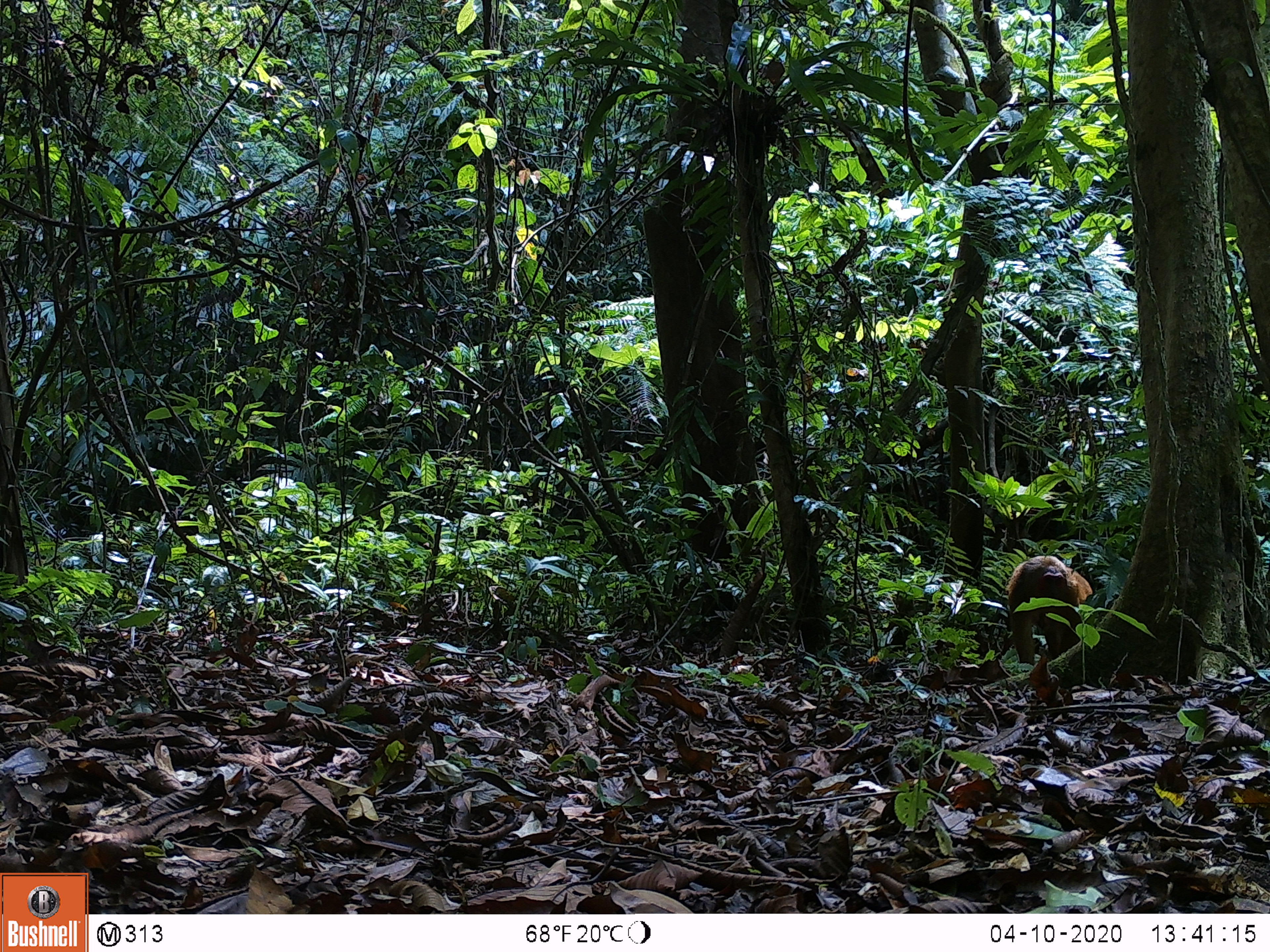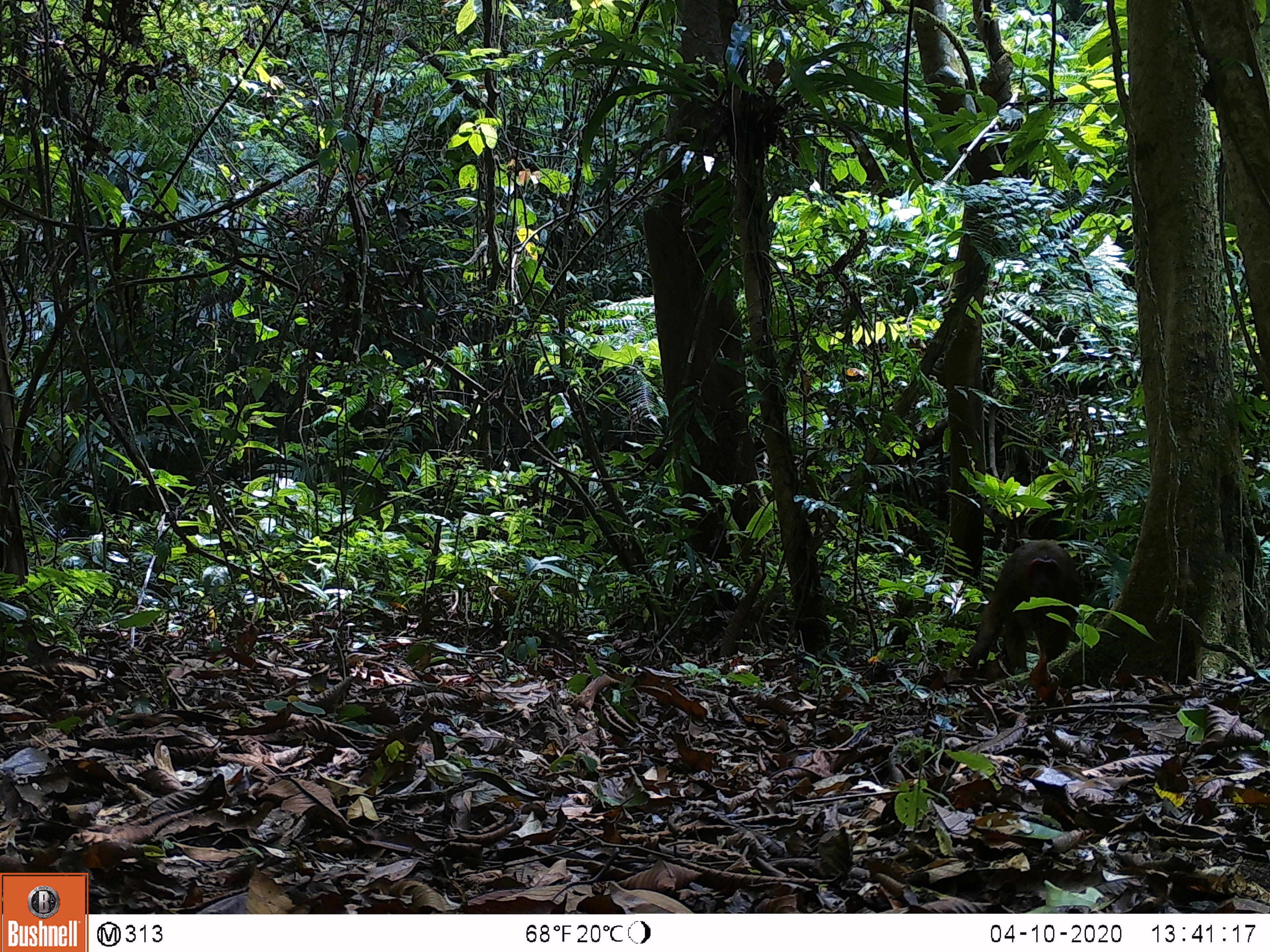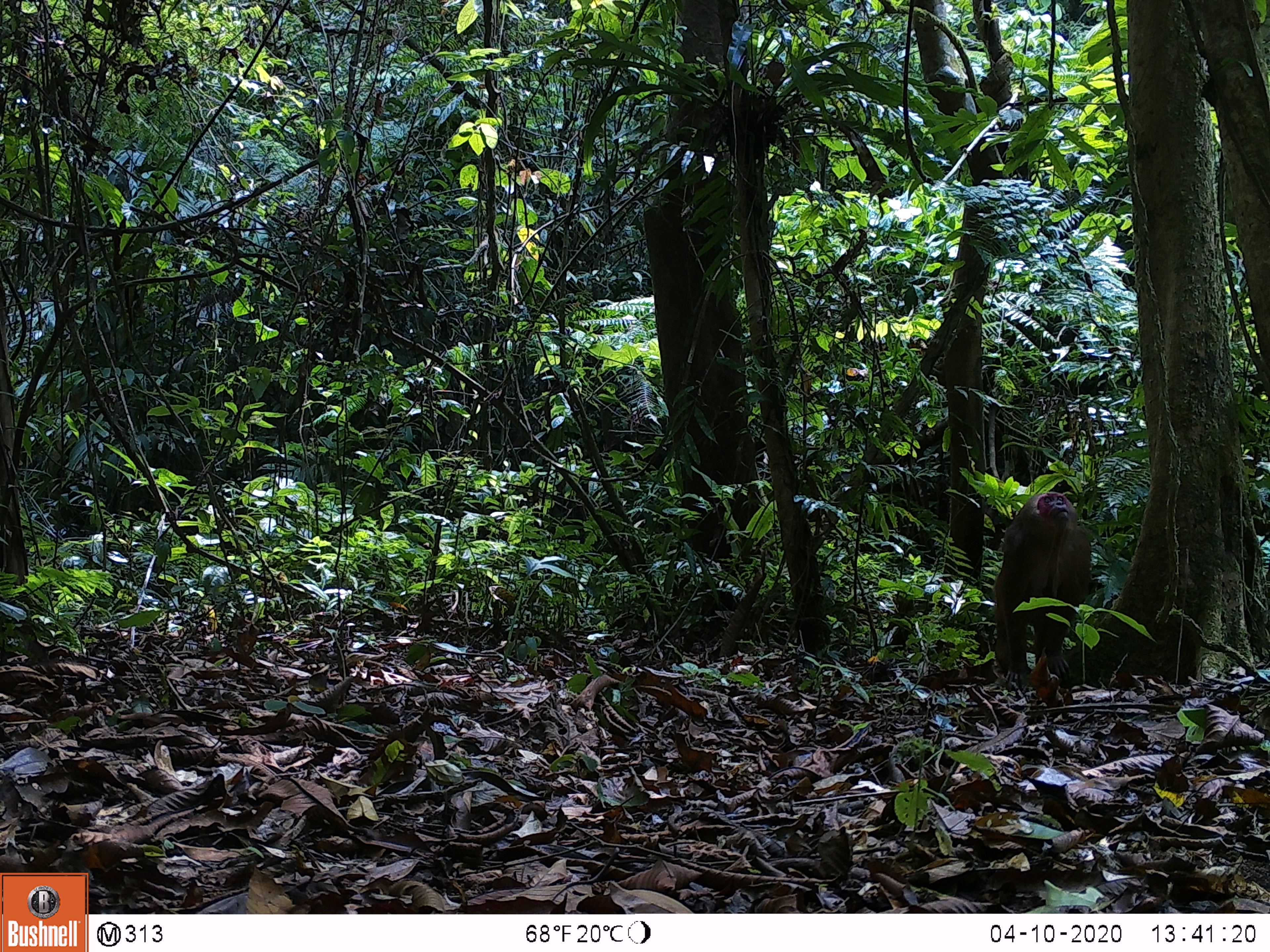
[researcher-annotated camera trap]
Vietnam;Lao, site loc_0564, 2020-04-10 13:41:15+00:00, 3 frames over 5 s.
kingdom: Animalia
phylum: Chordata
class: Mammalia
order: Primates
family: Cercopithecidae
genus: Macaca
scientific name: Macaca arctoides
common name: stump-tailed macaque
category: stump tailed macaque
Stump tailed macaque (stump-tailed macaque) (Macaca arctoides). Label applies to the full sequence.